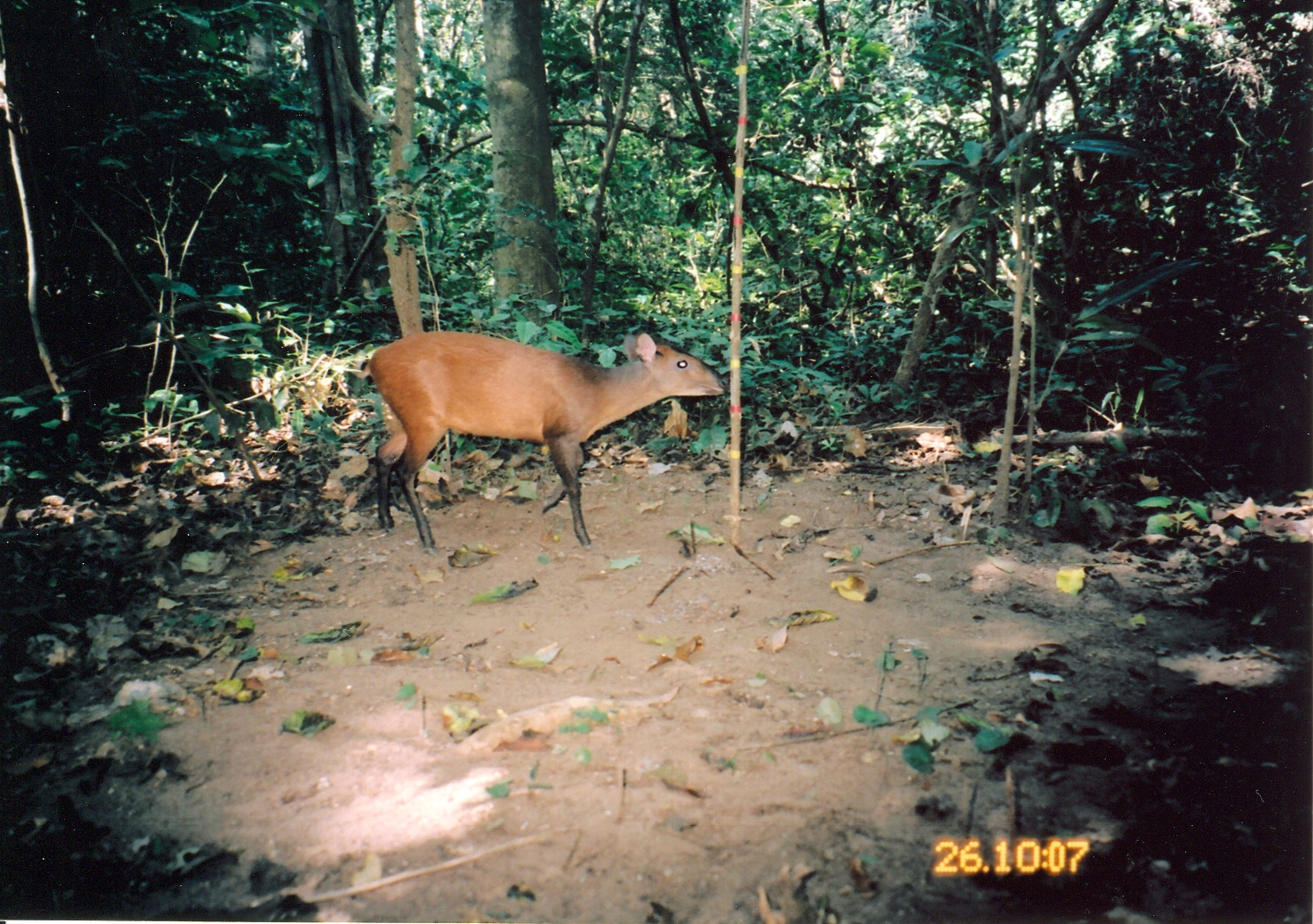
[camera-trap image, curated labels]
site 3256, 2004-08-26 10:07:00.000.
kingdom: Animalia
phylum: Chordata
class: Mammalia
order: Artiodactyla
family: Bovidae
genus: Cephalophus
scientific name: Cephalophus harveyi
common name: harvey's duiker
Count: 1.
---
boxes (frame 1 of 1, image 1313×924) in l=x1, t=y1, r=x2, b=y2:
cephalophus harveyi: l=364, t=330, r=733, b=555